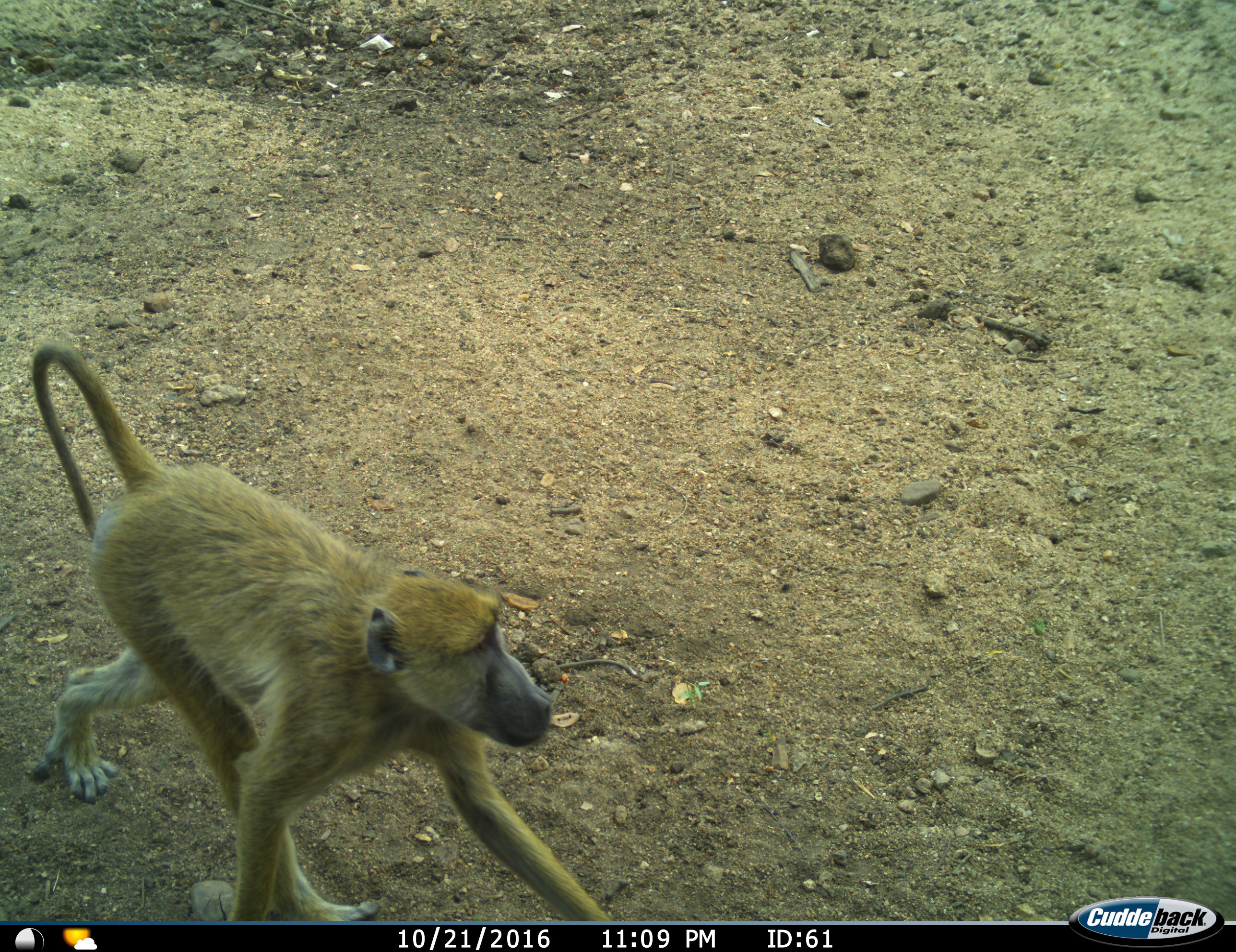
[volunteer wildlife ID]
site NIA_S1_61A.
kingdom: Animalia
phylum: Chordata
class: Mammalia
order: Primates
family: Cercopithecidae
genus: Papio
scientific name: Papio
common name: baboon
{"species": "baboon (Papio)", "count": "1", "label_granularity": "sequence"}